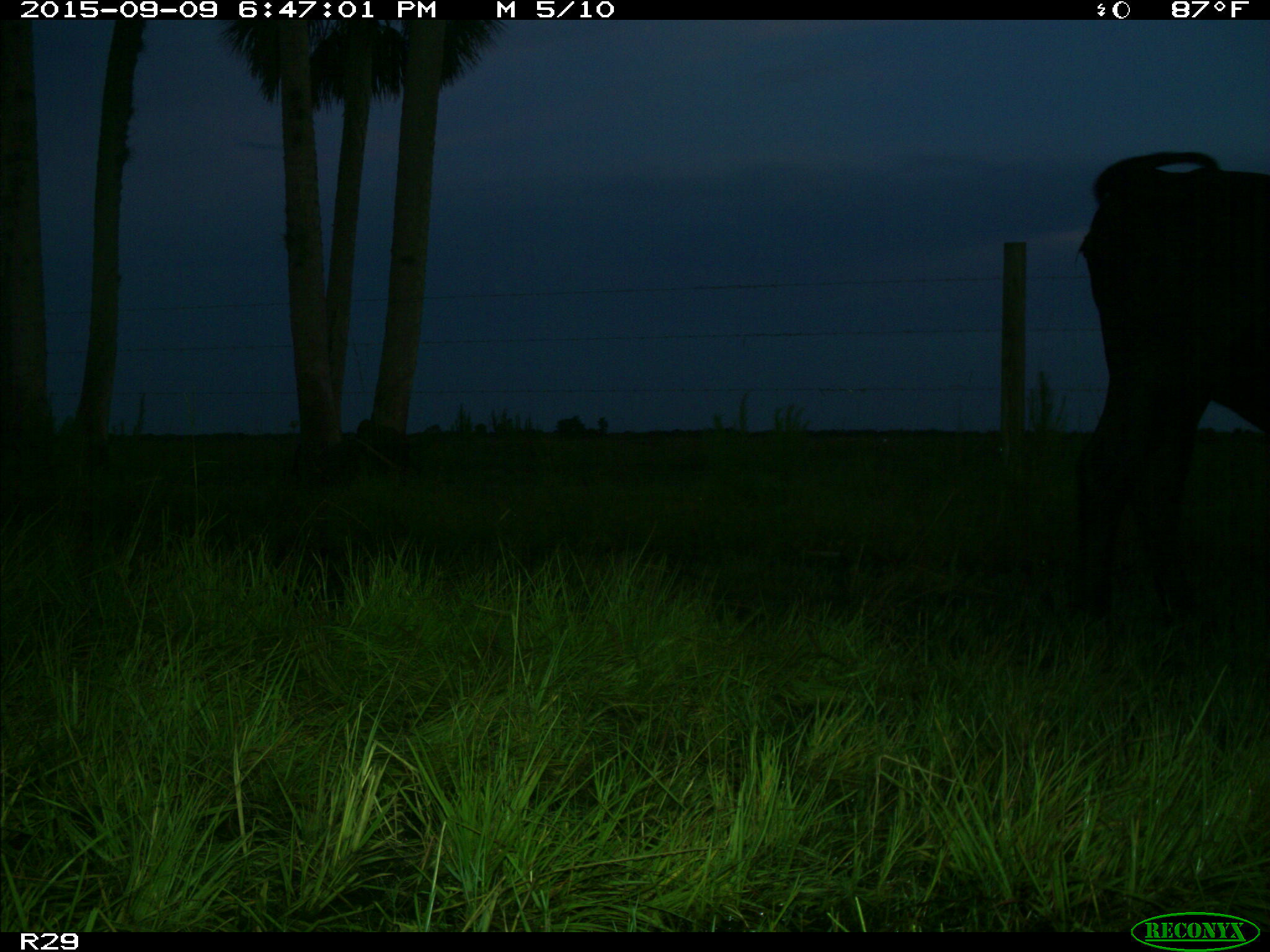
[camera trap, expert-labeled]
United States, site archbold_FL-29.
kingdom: Animalia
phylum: Chordata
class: Mammalia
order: Artiodactyla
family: Bovidae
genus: Bos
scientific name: Bos taurus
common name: domestic cow